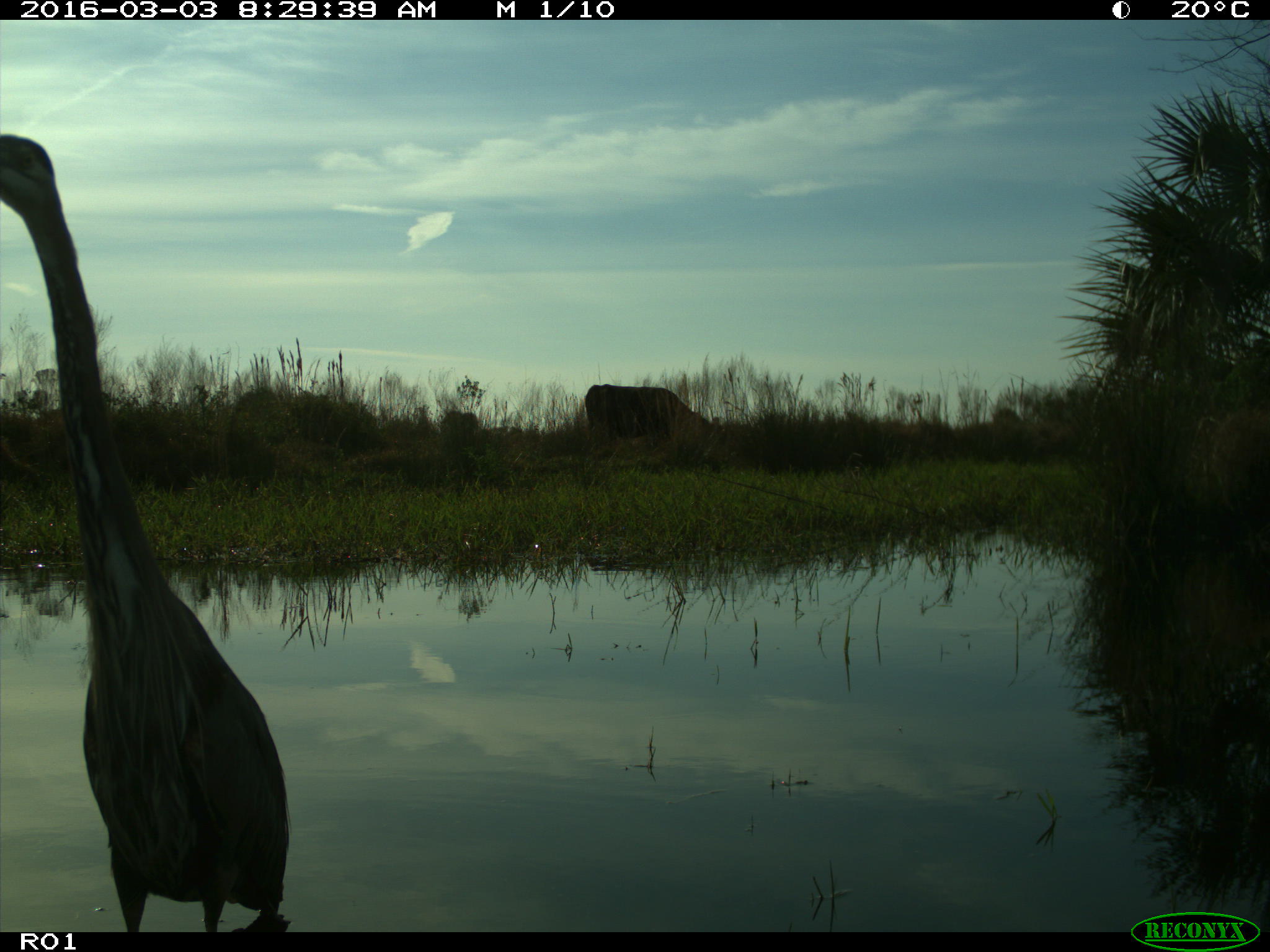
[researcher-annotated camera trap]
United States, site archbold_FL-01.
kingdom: Animalia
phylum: Chordata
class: Mammalia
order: Artiodactyla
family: Bovidae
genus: Bos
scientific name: Bos taurus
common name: domestic cow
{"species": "Bos taurus (domestic cow)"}